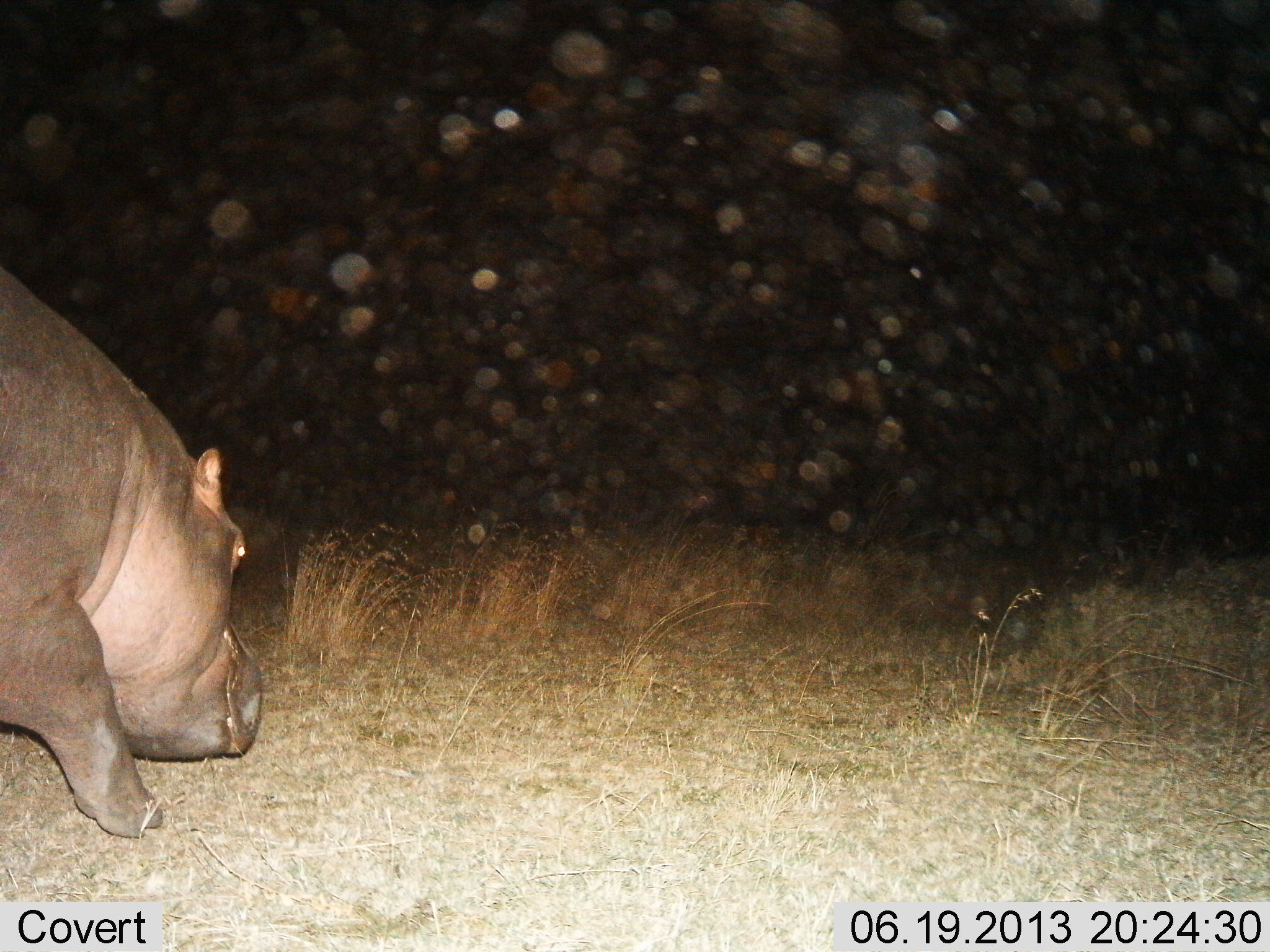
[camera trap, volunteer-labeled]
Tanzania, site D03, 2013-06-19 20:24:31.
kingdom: Animalia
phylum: Chordata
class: Mammalia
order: Artiodactyla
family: Hippopotamidae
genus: Hippopotamus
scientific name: Hippopotamus amphibius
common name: hippopotamus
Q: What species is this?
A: Hippopotamus (Hippopotamus amphibius).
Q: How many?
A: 1.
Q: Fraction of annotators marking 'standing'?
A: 7%.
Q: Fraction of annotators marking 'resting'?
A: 4%.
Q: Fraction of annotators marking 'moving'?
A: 79%.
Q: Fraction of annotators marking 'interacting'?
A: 0%.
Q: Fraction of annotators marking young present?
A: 0%.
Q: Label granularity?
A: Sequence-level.